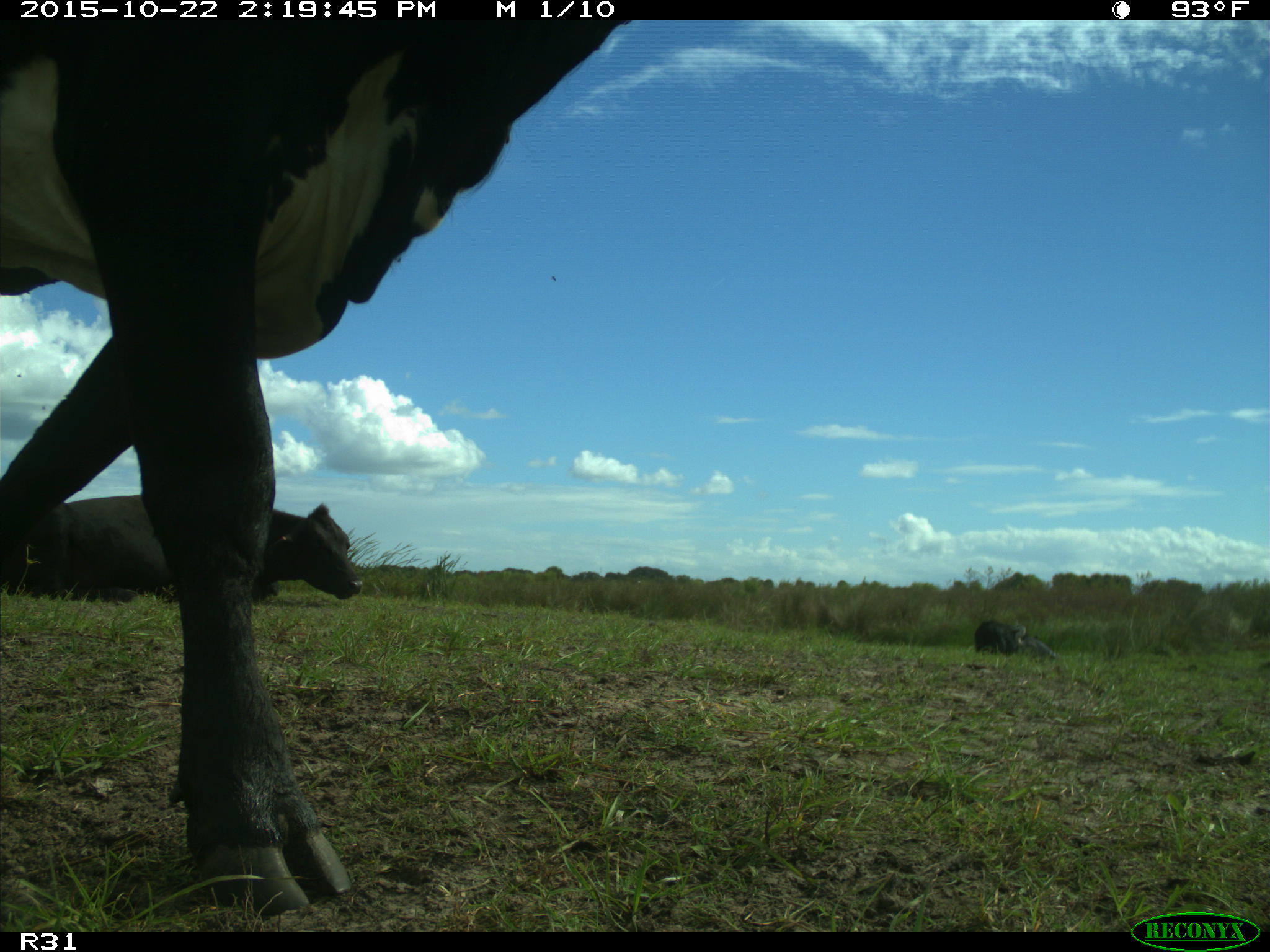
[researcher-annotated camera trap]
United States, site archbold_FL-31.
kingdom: Animalia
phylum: Chordata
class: Mammalia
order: Artiodactyla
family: Bovidae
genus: Bos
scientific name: Bos taurus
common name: domestic cow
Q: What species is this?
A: Bos taurus (domestic cow).